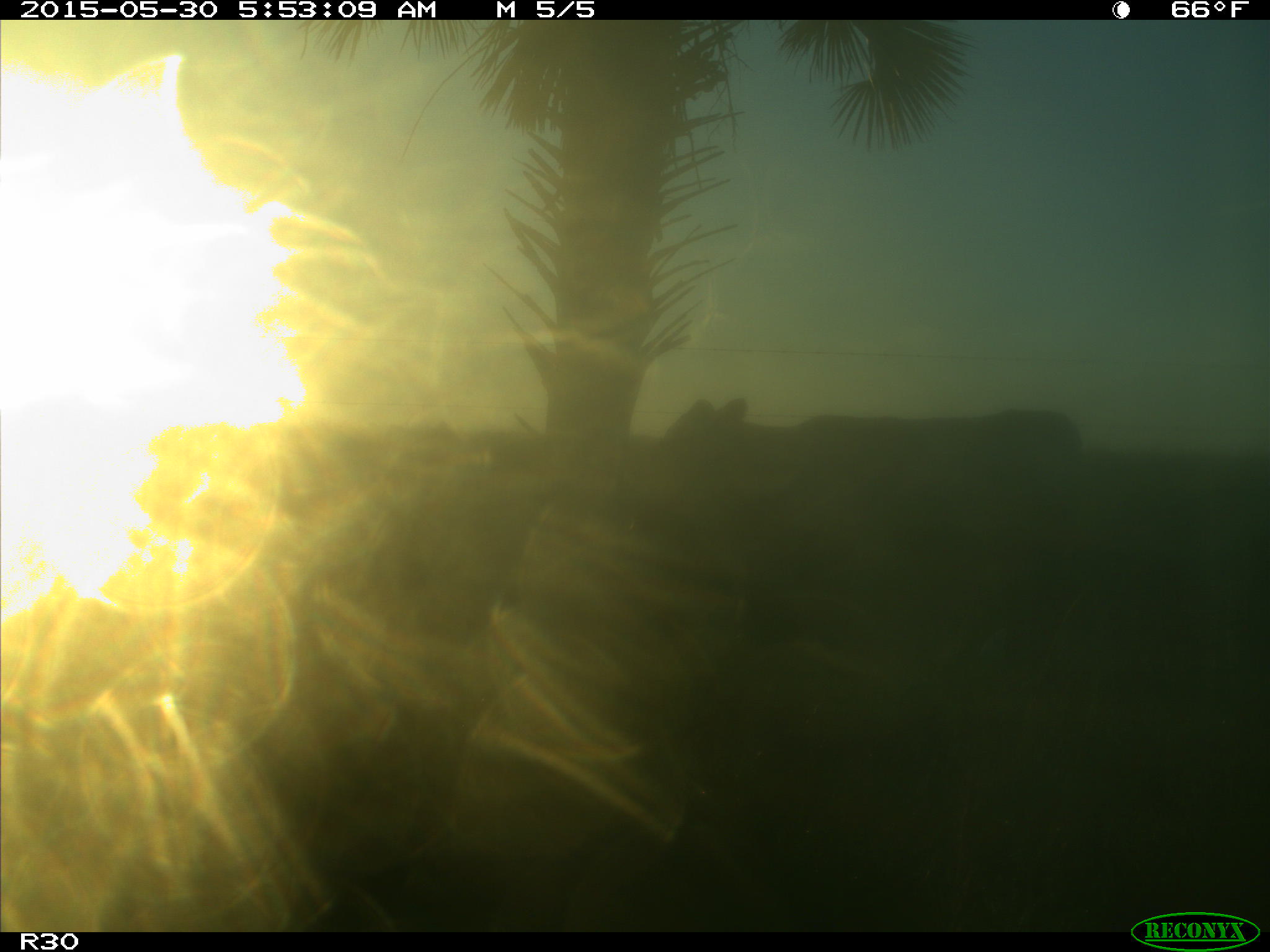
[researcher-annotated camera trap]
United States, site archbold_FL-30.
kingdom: Animalia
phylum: Chordata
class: Mammalia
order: Artiodactyla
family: Bovidae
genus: Bos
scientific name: Bos taurus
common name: domestic cow